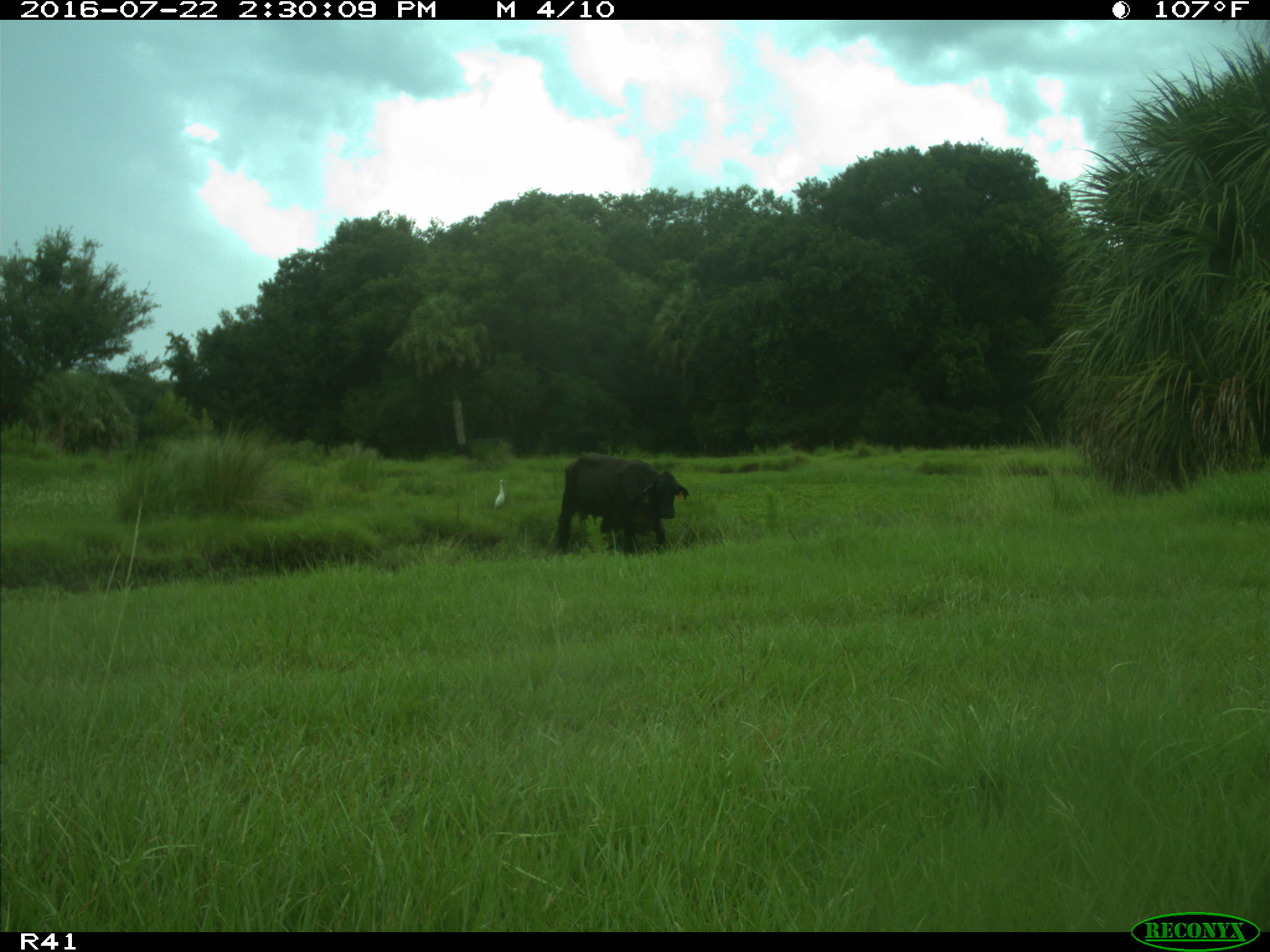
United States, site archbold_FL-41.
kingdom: Animalia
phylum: Chordata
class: Mammalia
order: Artiodactyla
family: Bovidae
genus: Bos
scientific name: Bos taurus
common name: domestic cow